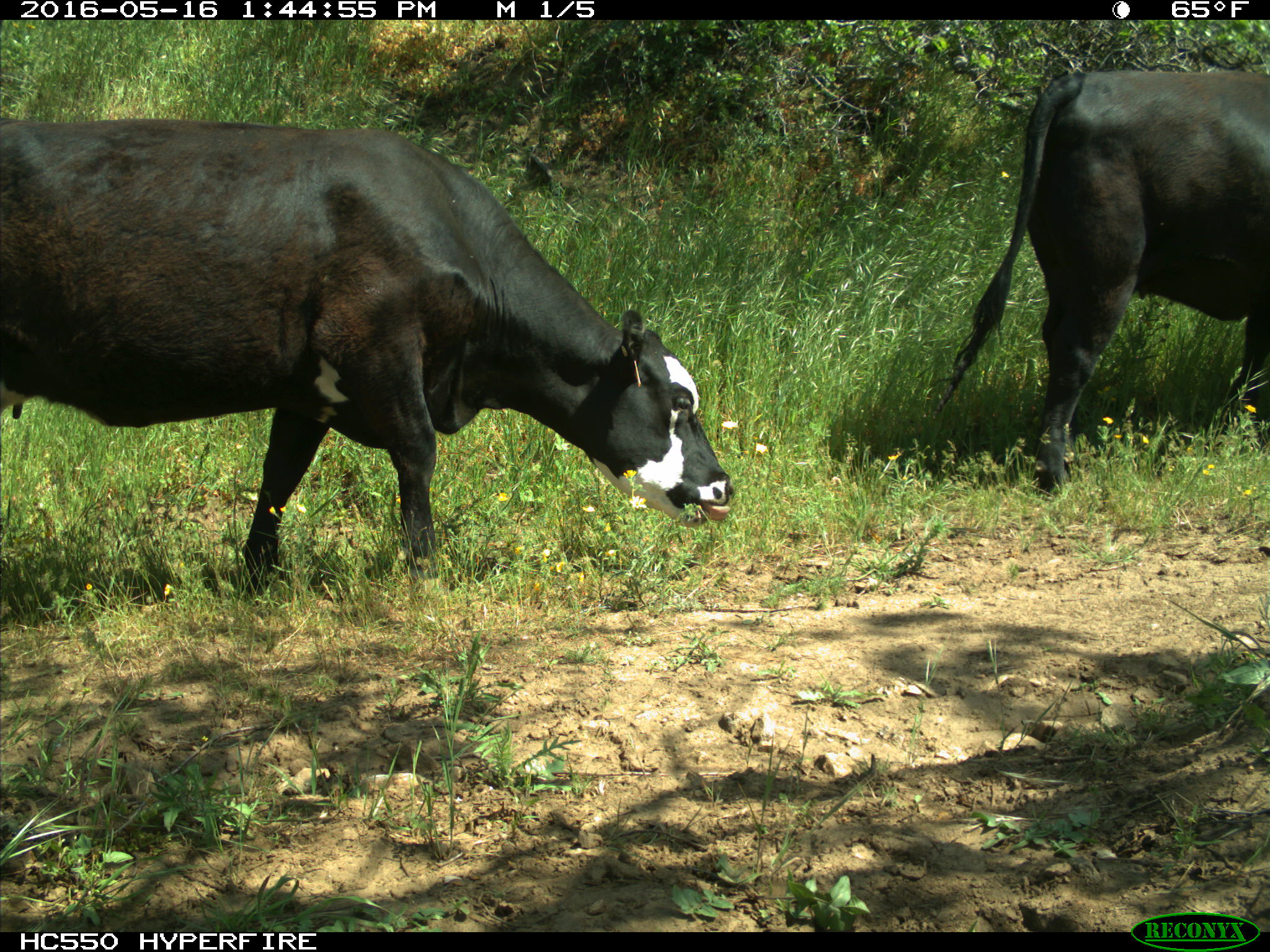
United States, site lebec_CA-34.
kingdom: Animalia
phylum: Chordata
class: Mammalia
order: Artiodactyla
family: Bovidae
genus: Bos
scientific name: Bos taurus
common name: domestic cow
Bos taurus (domestic cow).